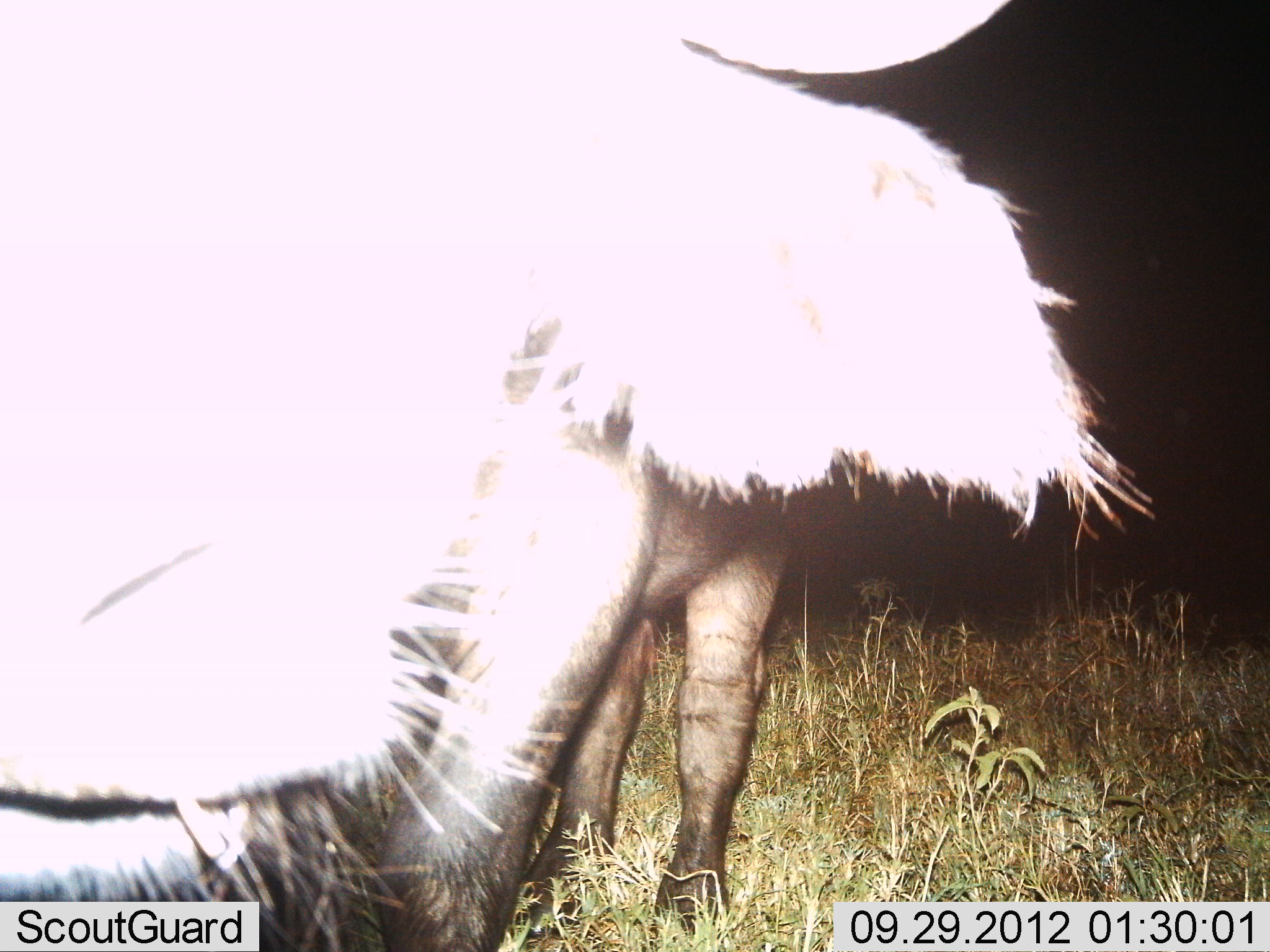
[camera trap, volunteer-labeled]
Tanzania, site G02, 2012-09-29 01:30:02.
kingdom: Animalia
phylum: Chordata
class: Mammalia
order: Artiodactyla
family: Bovidae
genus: Syncerus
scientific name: Syncerus caffer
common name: cape buffalo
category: buffalo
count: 1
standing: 90%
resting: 10%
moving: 0%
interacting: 0%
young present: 0%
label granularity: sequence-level